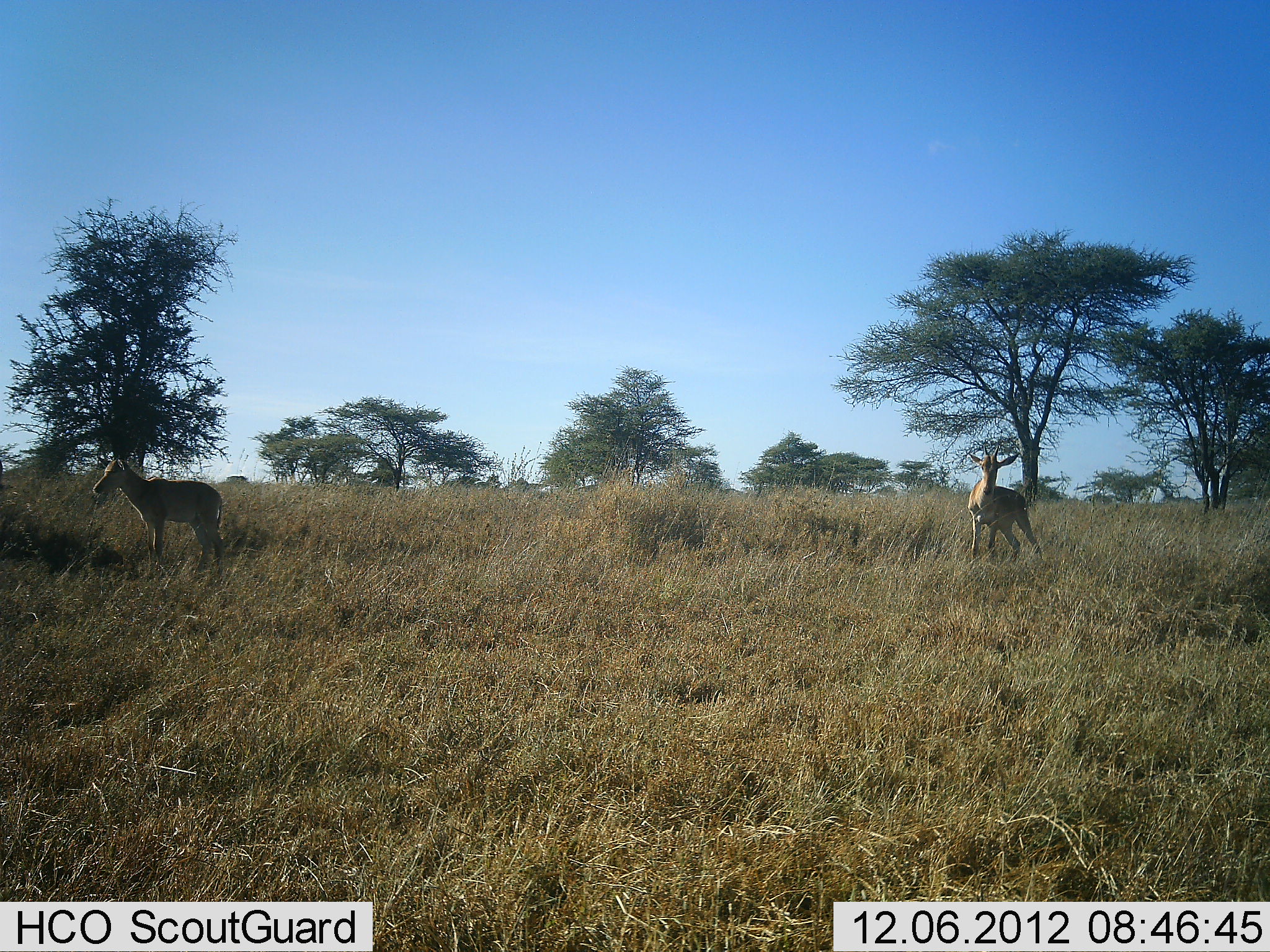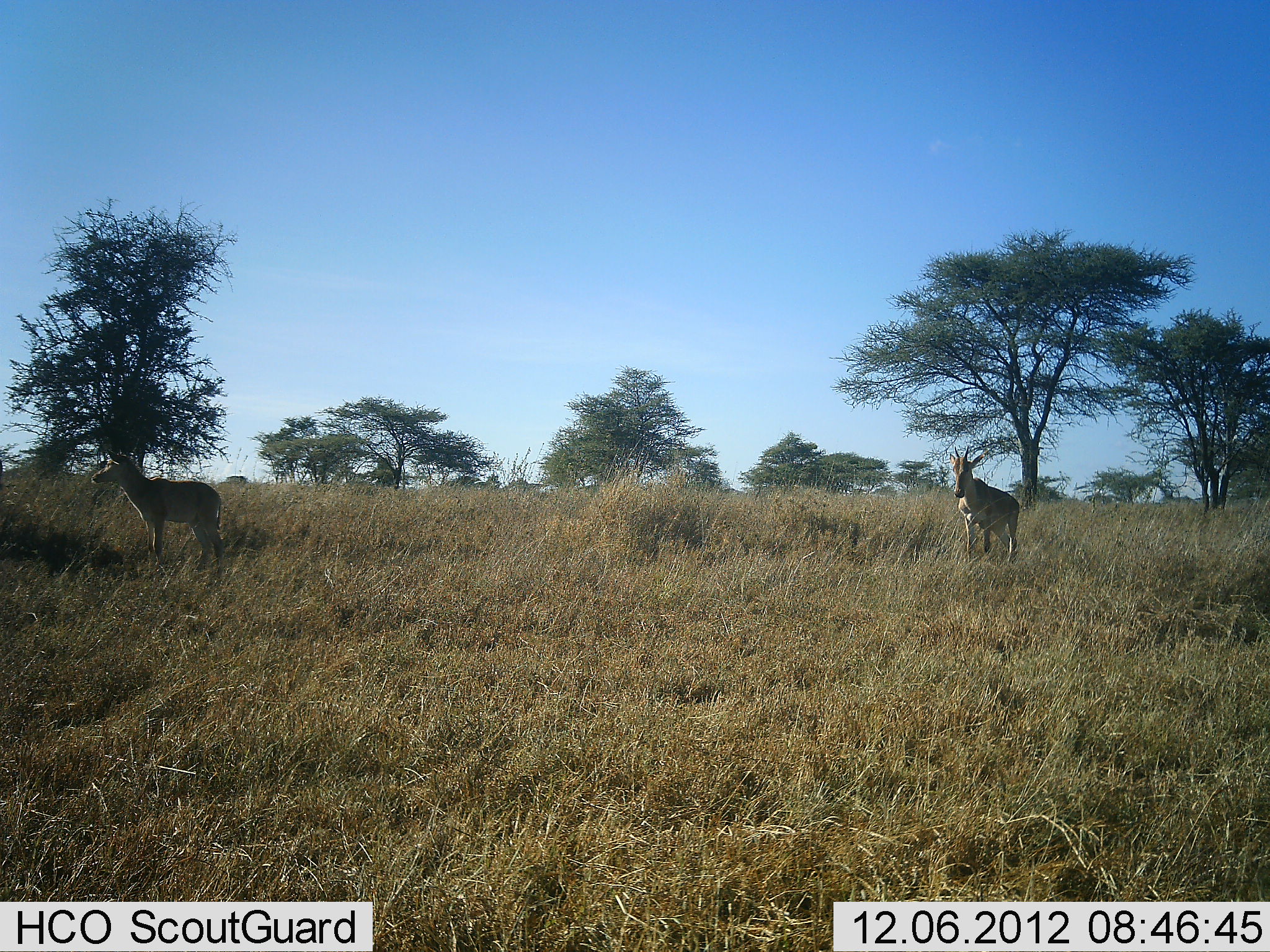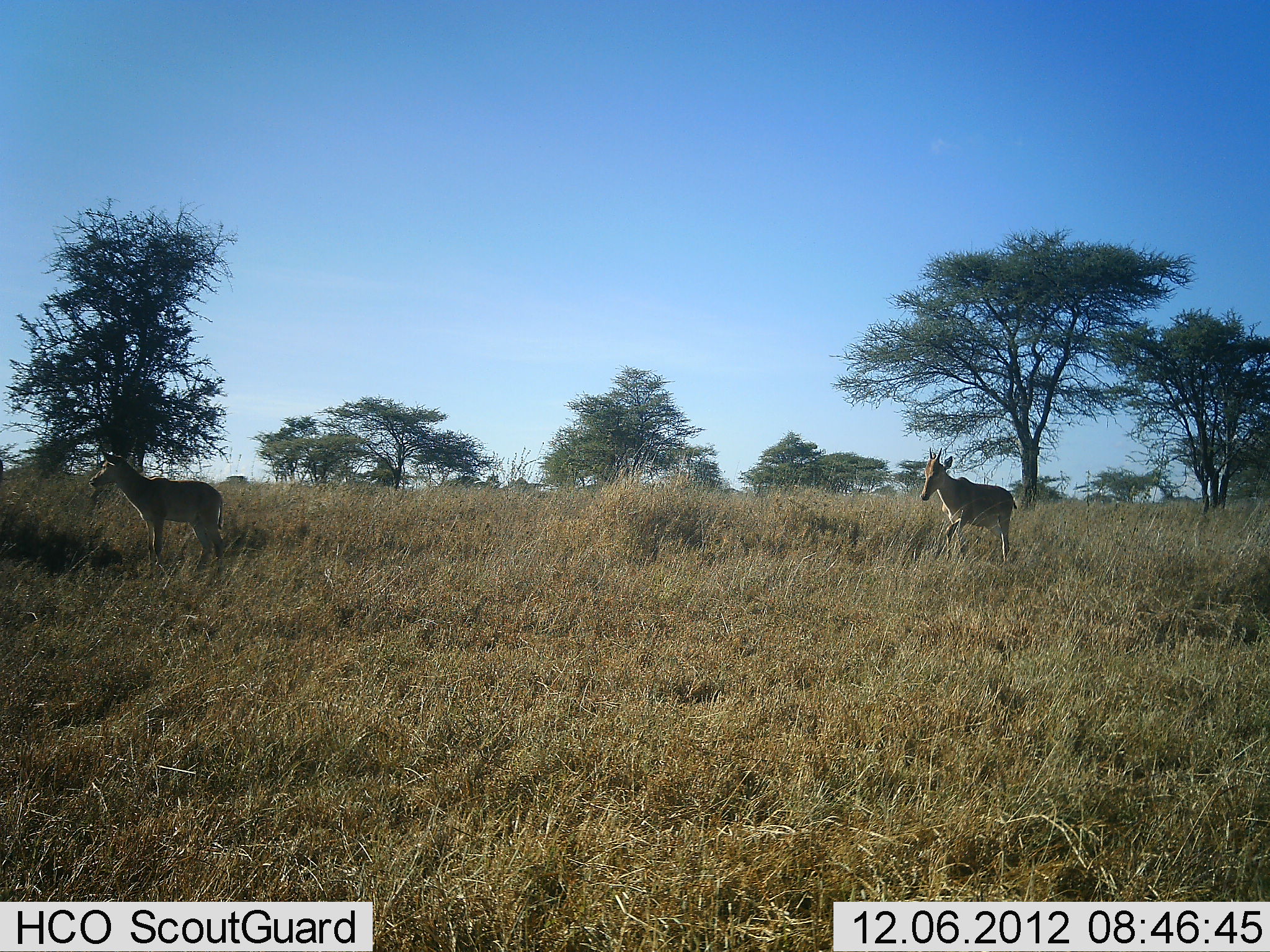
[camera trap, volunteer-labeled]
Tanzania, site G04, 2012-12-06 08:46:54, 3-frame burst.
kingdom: Animalia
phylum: Chordata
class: Mammalia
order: Artiodactyla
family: Bovidae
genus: Alcelaphus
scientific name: Alcelaphus buselaphus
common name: hartebeest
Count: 2.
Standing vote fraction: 91%.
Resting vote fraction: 5%.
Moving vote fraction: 41%.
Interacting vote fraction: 0%.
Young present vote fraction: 23%.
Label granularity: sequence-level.